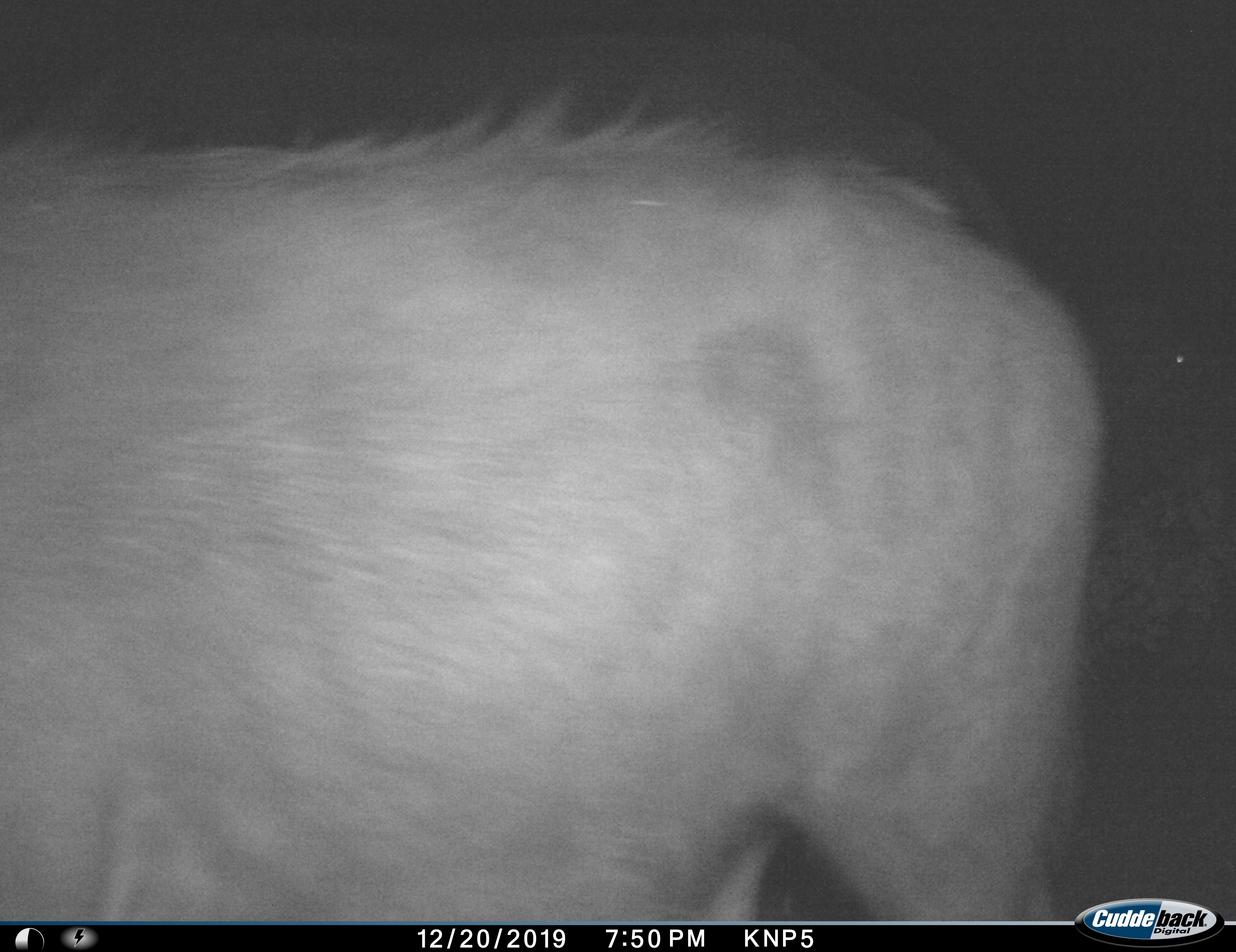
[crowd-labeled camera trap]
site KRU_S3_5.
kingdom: Animalia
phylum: Chordata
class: Mammalia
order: Artiodactyla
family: Bovidae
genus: Kobus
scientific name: Kobus ellipsiprymnus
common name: waterbuck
Waterbuck (Kobus ellipsiprymnus), count 1. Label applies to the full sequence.